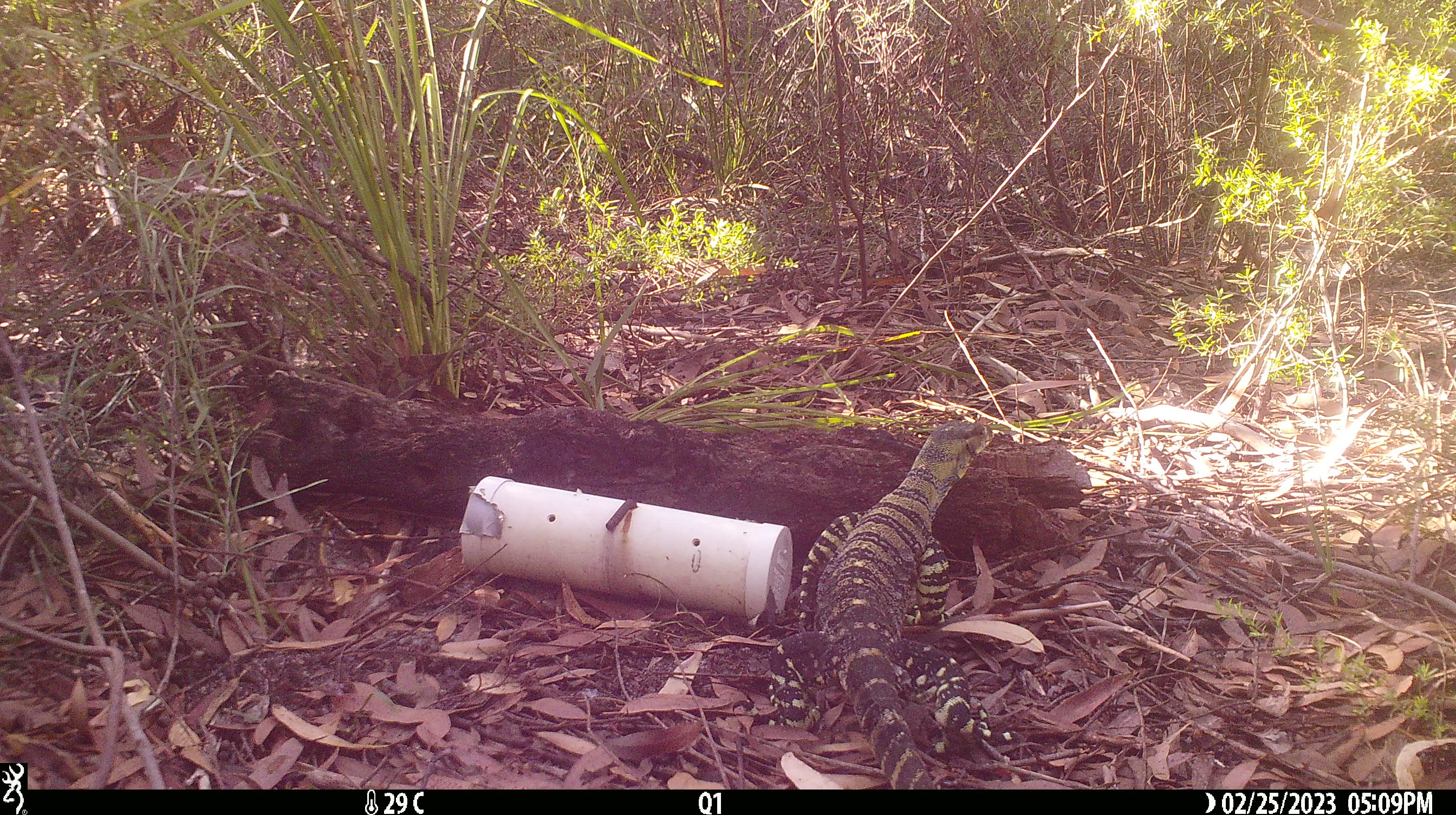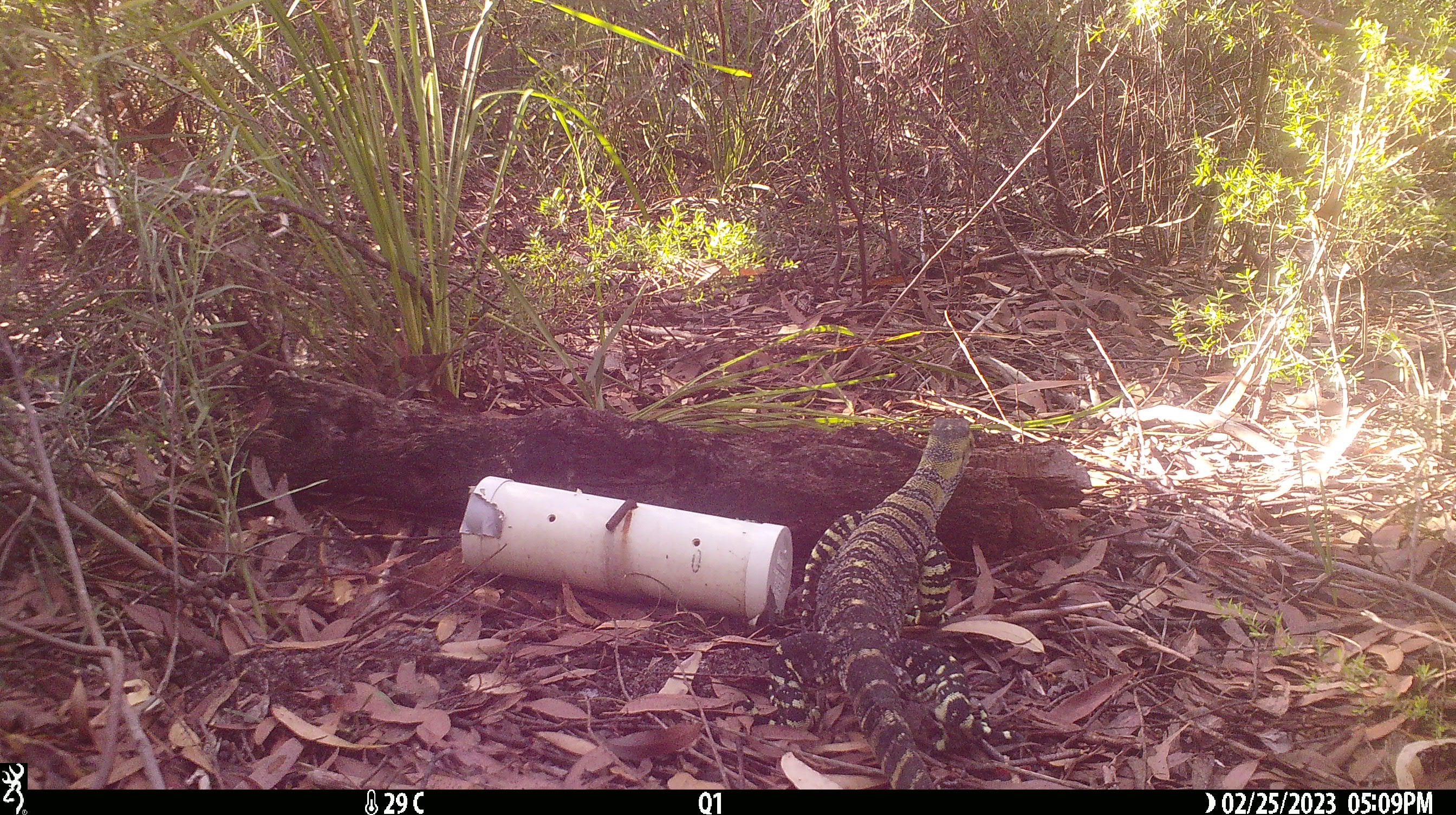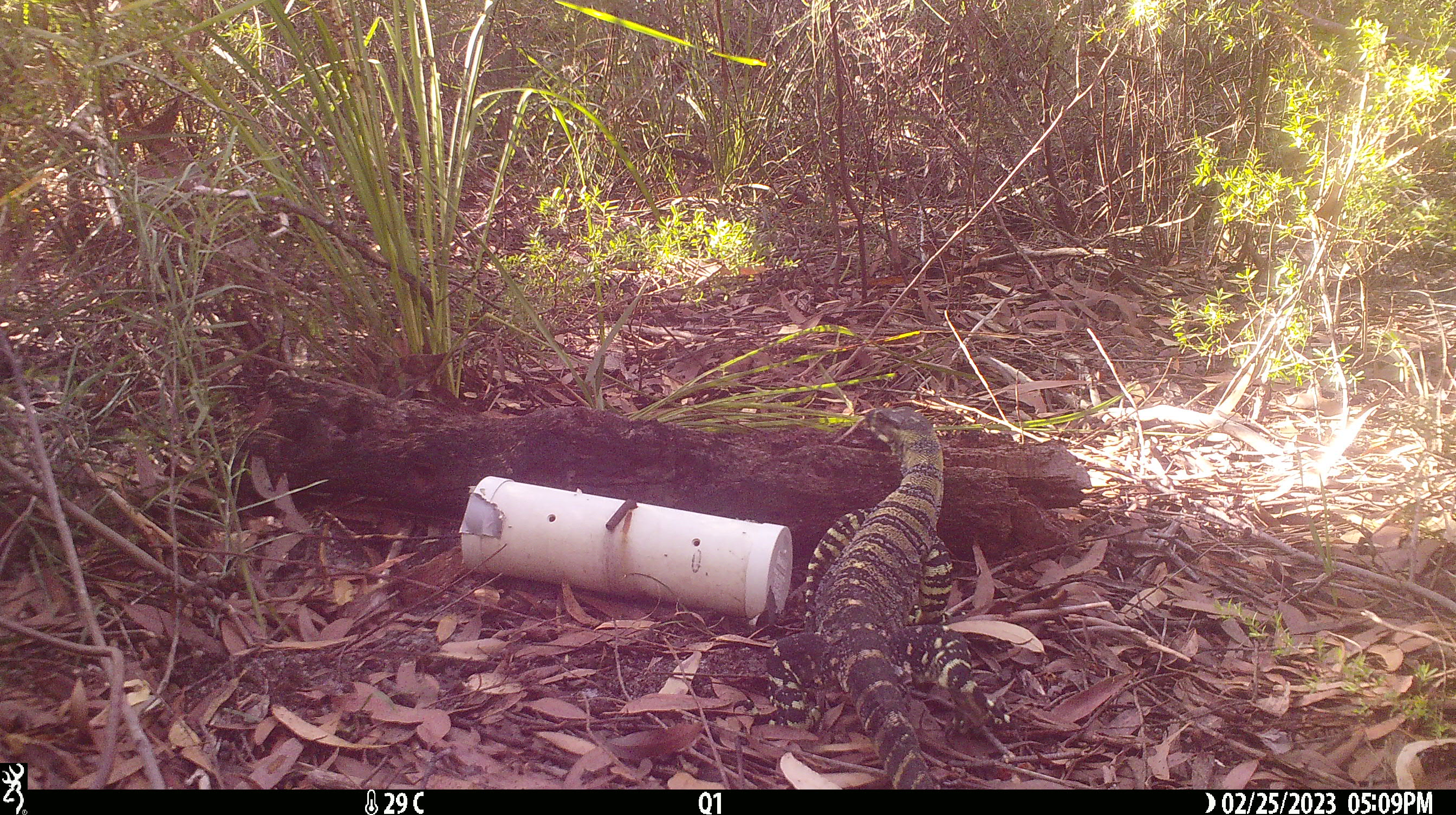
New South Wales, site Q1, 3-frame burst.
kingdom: Animalia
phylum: Chordata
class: Reptilia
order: Squamata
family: Varanidae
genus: Varanus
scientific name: Varanus varius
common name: lace monitor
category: goanna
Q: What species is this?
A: Goanna (lace monitor) (Varanus varius).